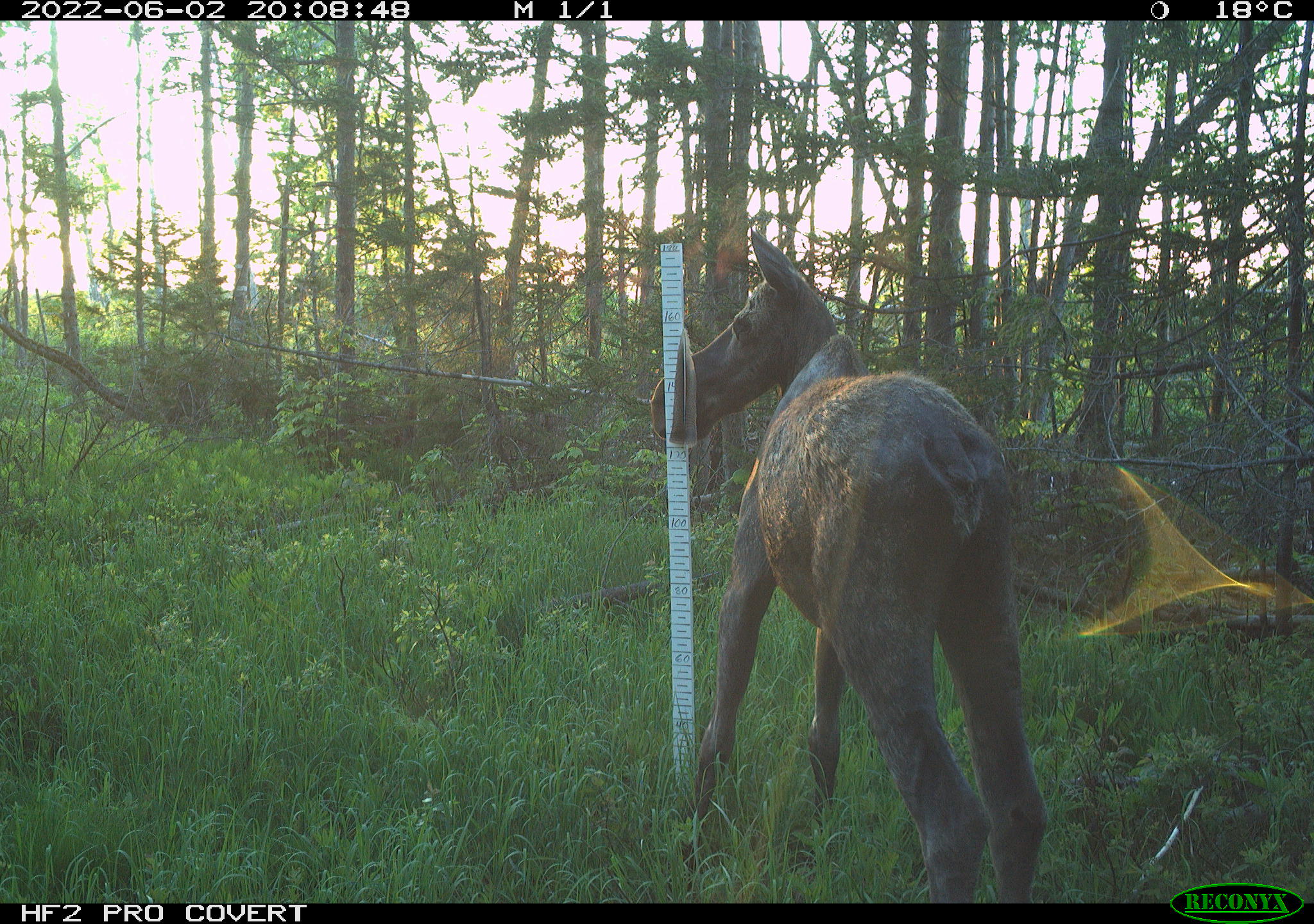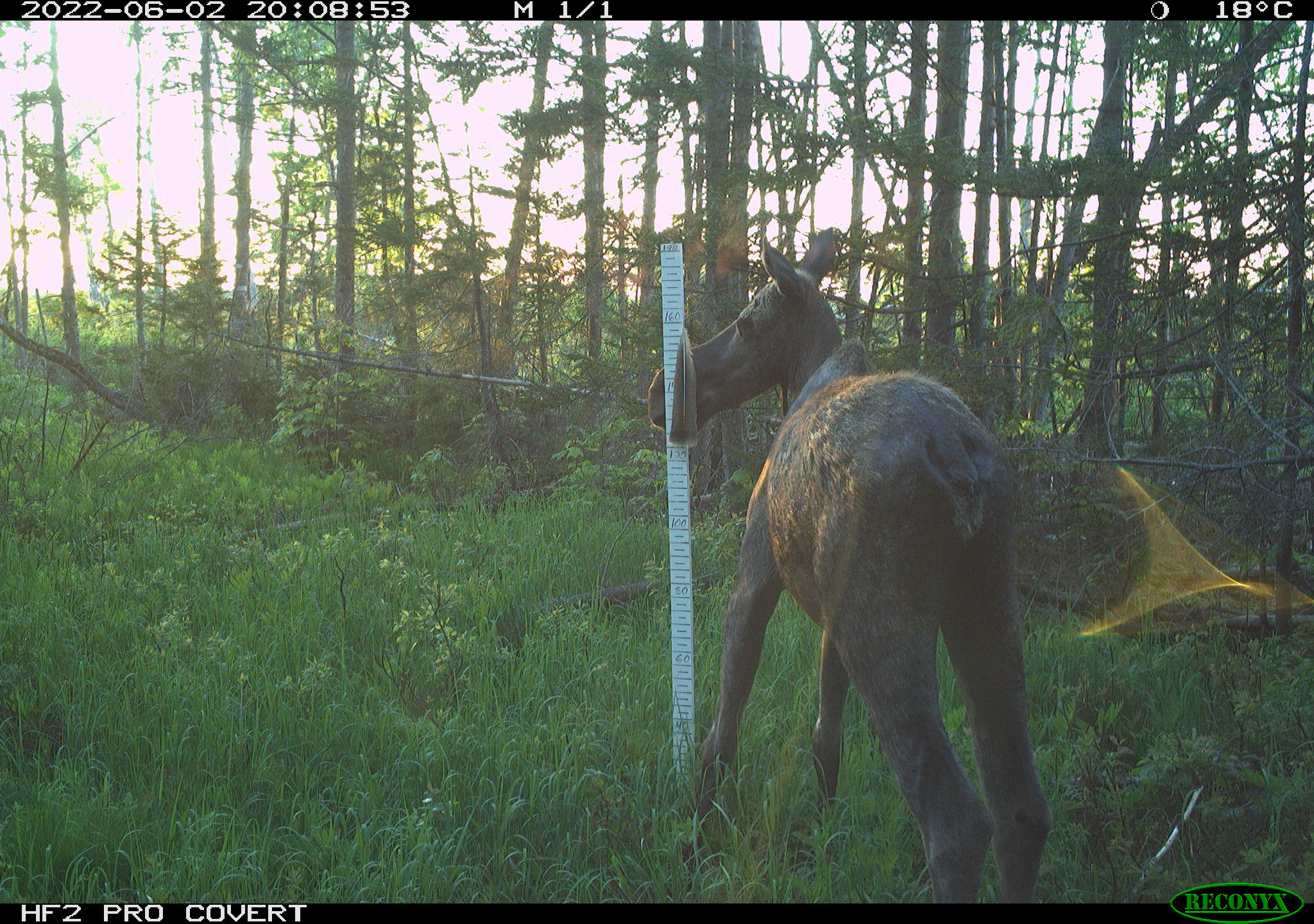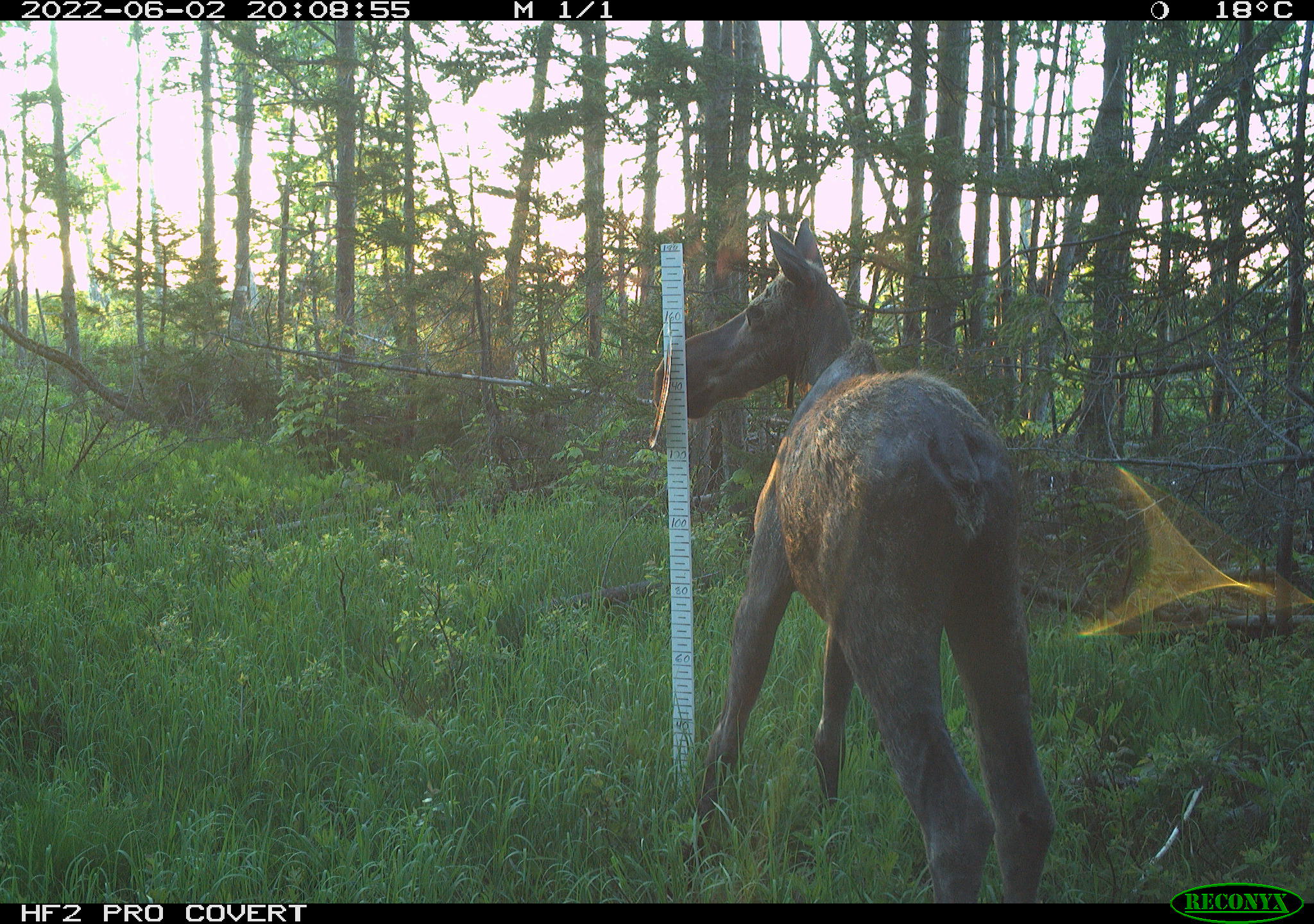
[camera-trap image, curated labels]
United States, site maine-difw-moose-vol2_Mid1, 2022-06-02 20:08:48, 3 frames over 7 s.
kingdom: Animalia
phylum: Chordata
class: Mammalia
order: Artiodactyla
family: Cervidae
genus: Alces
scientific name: Alces alces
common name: moose